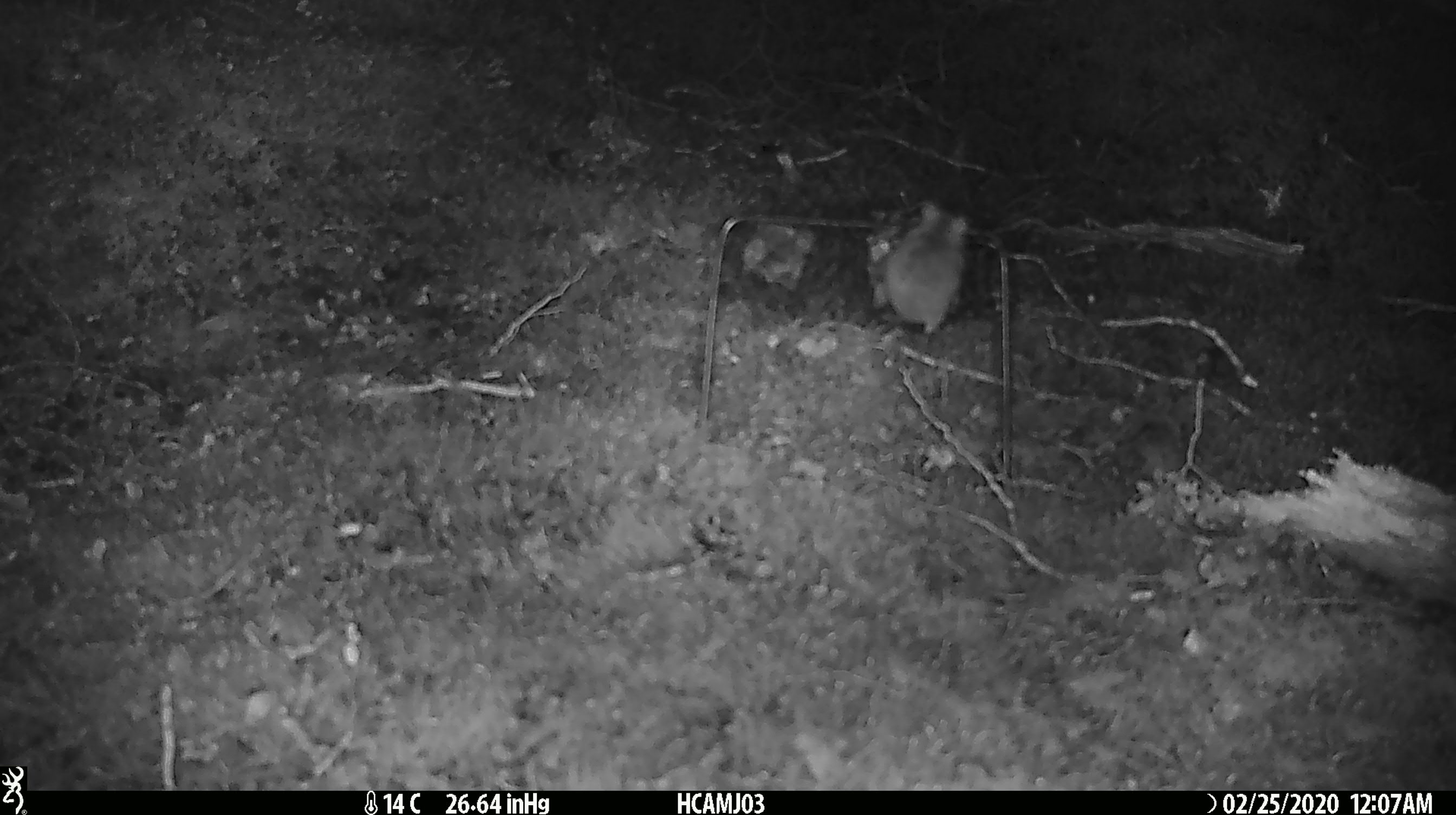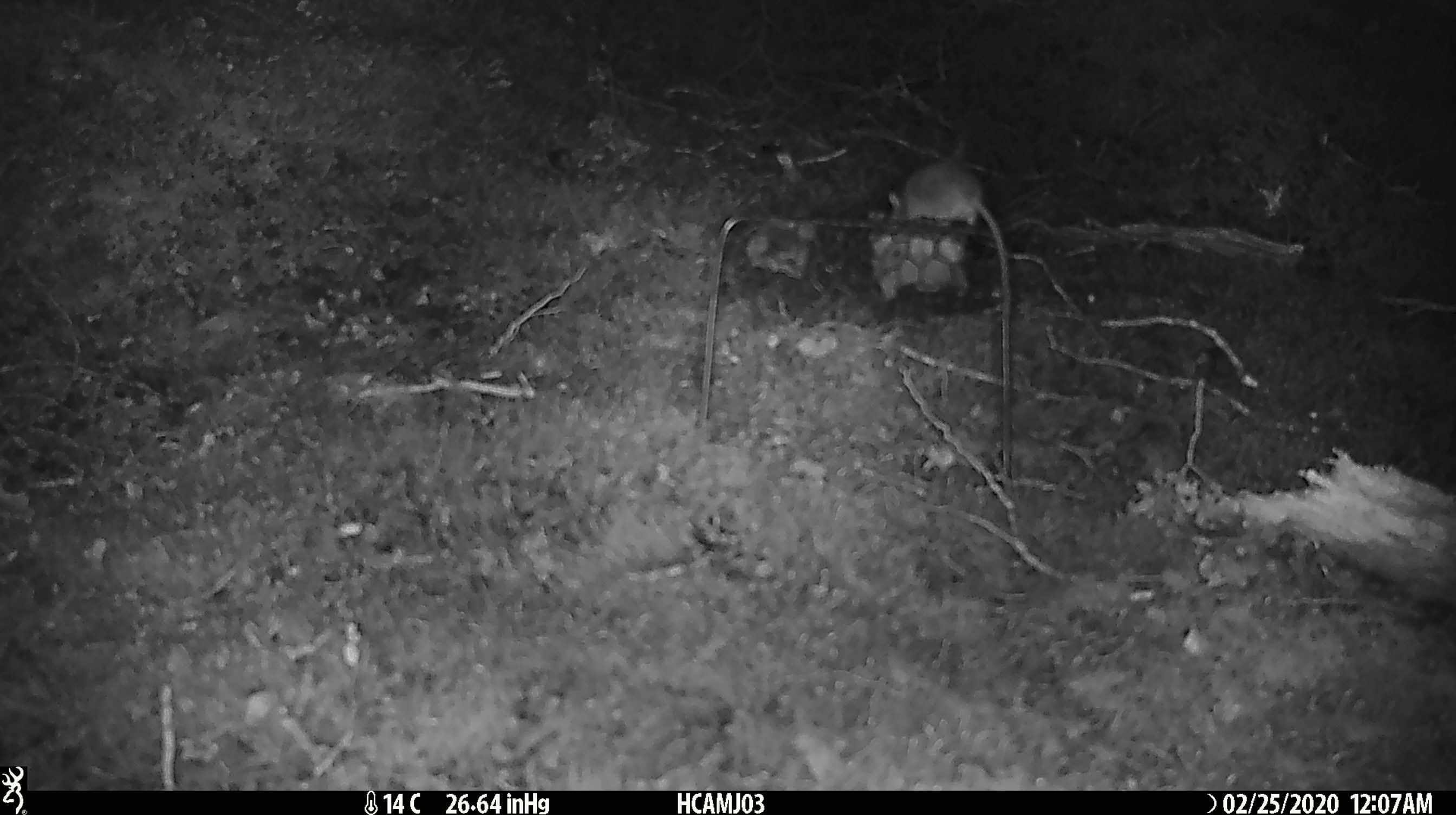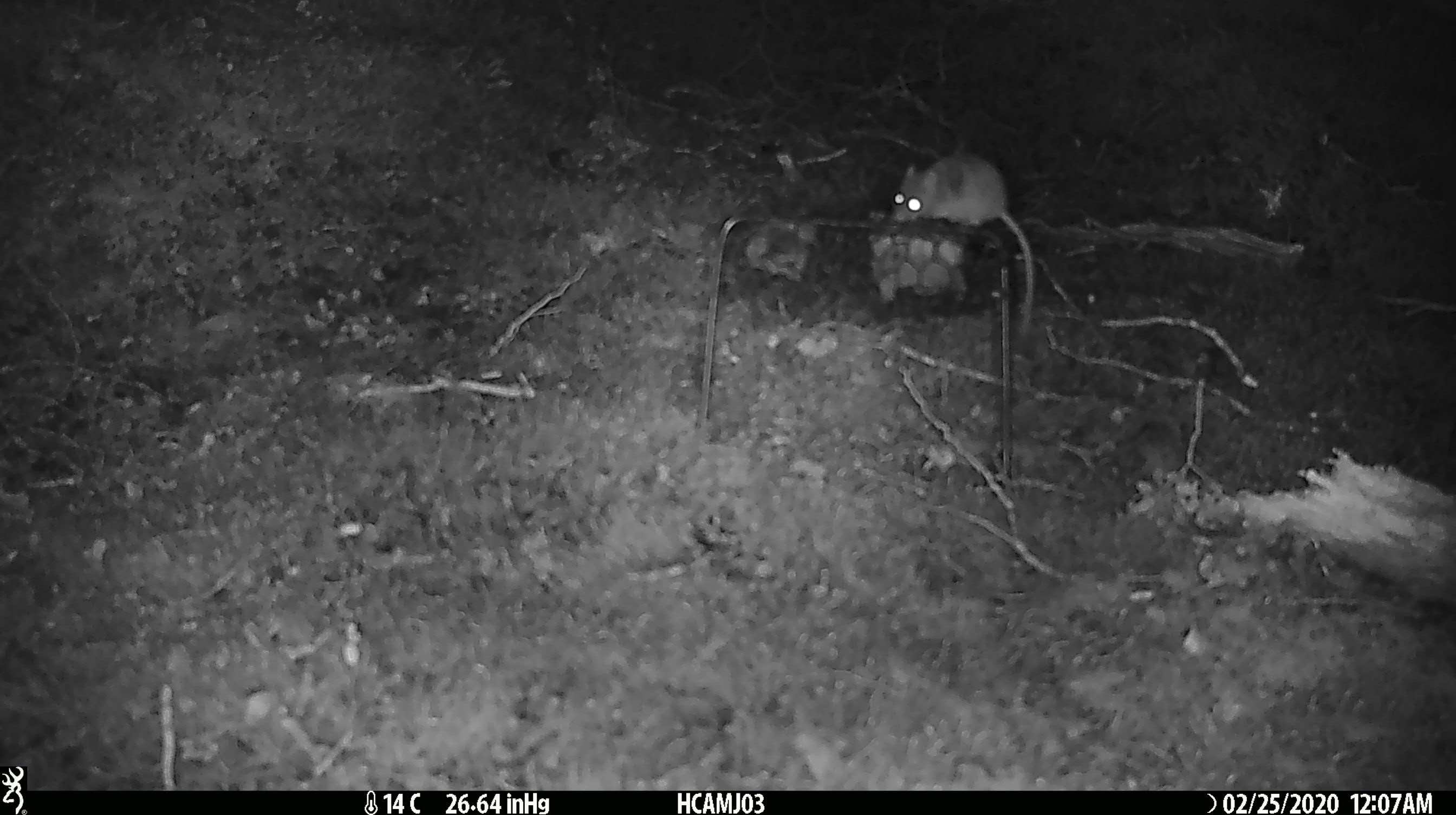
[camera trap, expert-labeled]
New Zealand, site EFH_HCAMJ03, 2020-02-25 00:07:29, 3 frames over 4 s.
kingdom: Animalia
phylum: Chordata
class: Mammalia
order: Rodentia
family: Muridae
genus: Mus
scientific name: Mus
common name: mouse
Mouse (Mus).